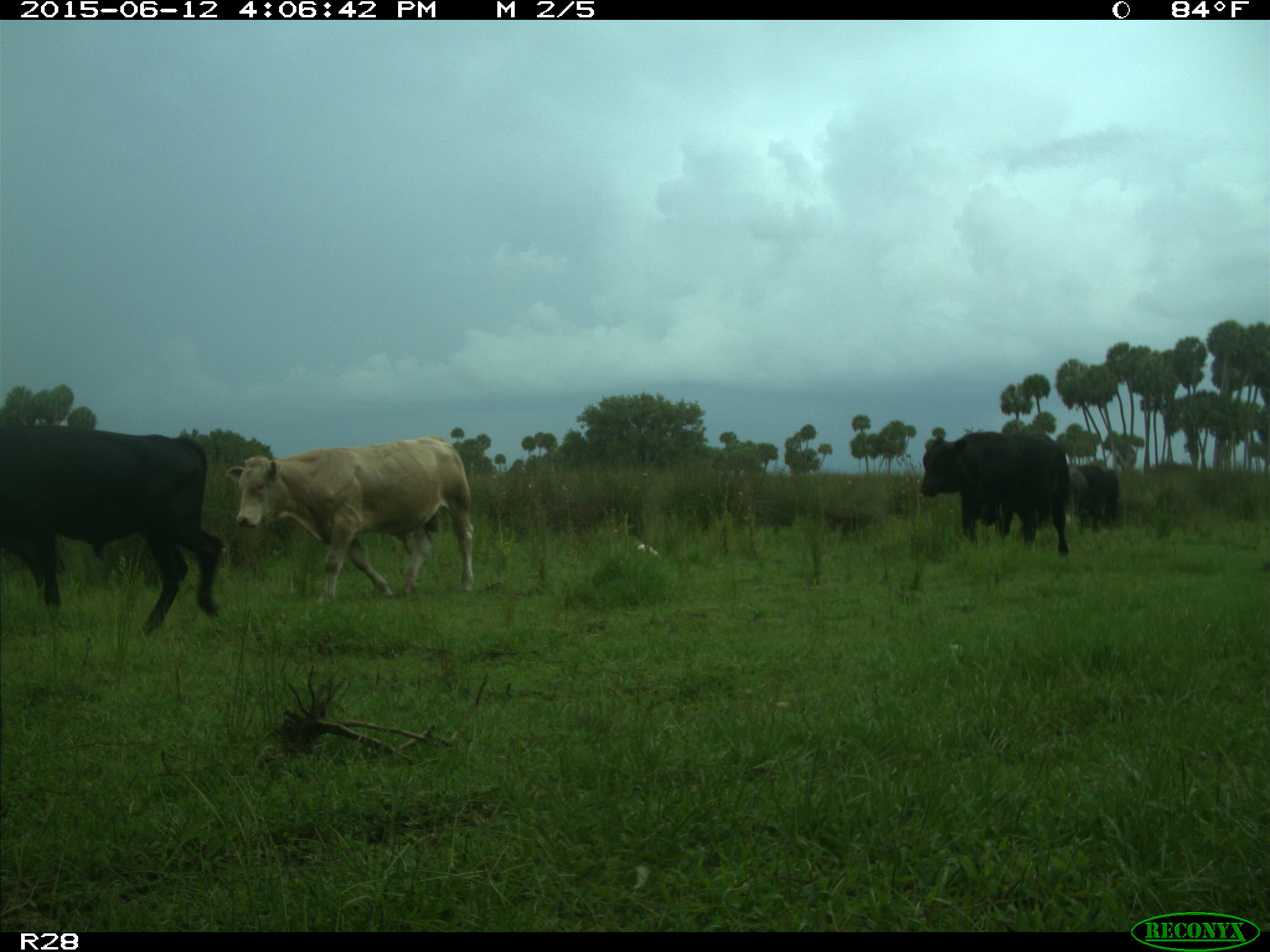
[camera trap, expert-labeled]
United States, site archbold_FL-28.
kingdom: Animalia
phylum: Chordata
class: Mammalia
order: Artiodactyla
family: Bovidae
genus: Bos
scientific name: Bos taurus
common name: domestic cow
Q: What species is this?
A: Bos taurus (domestic cow).